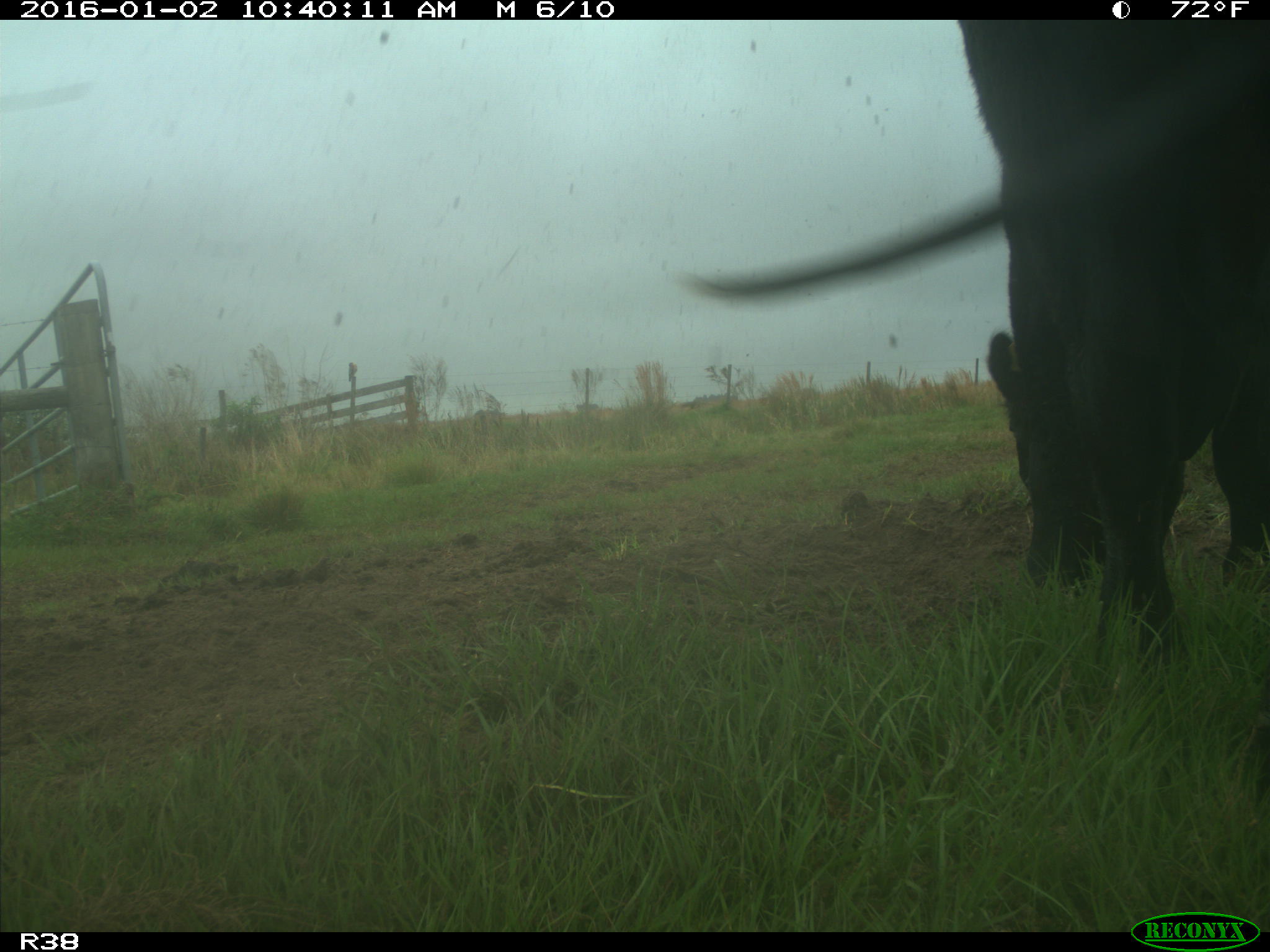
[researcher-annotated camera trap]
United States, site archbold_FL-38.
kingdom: Animalia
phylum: Chordata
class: Mammalia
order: Artiodactyla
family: Bovidae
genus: Bos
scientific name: Bos taurus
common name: domestic cow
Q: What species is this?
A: Bos taurus (domestic cow).